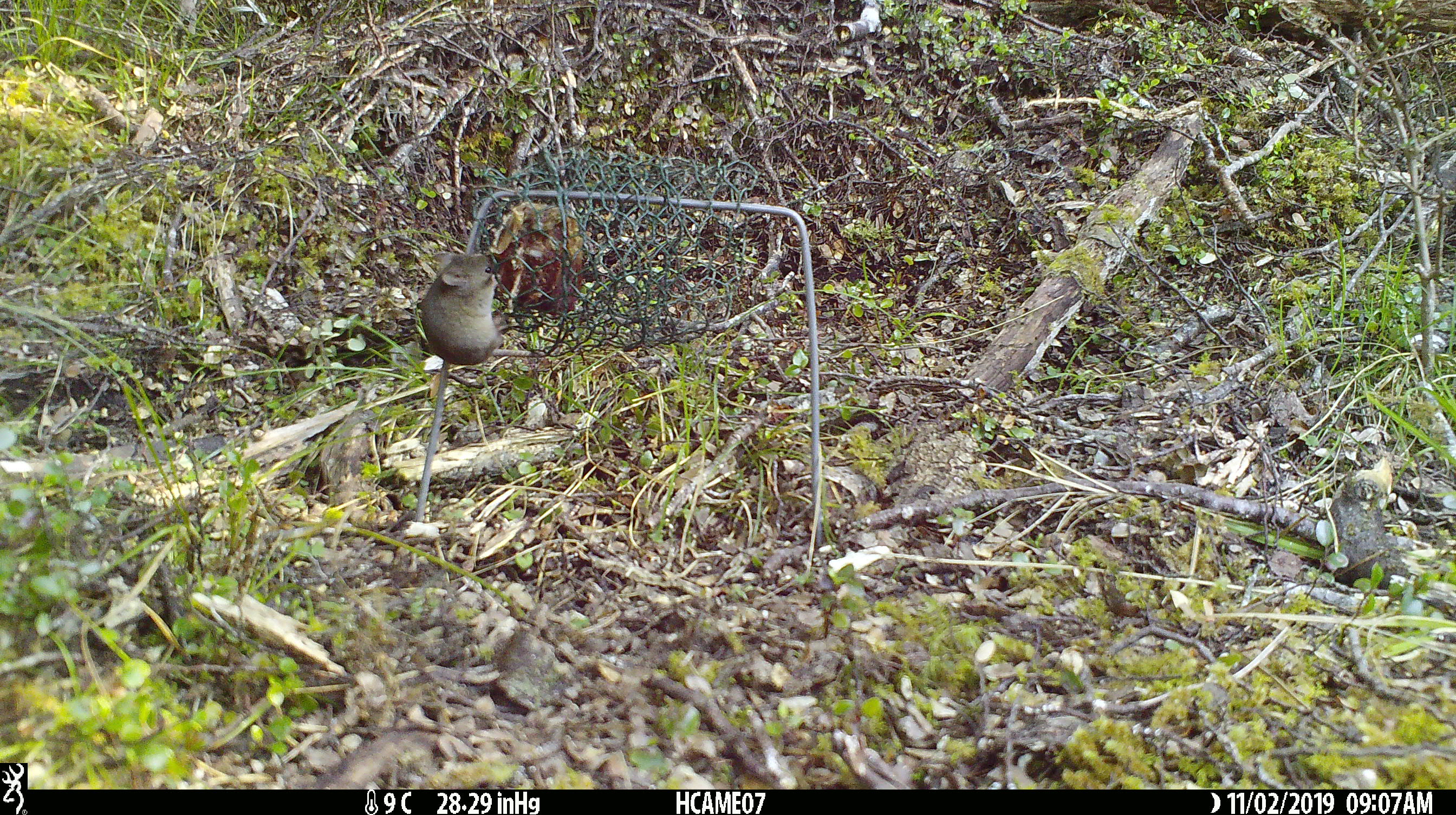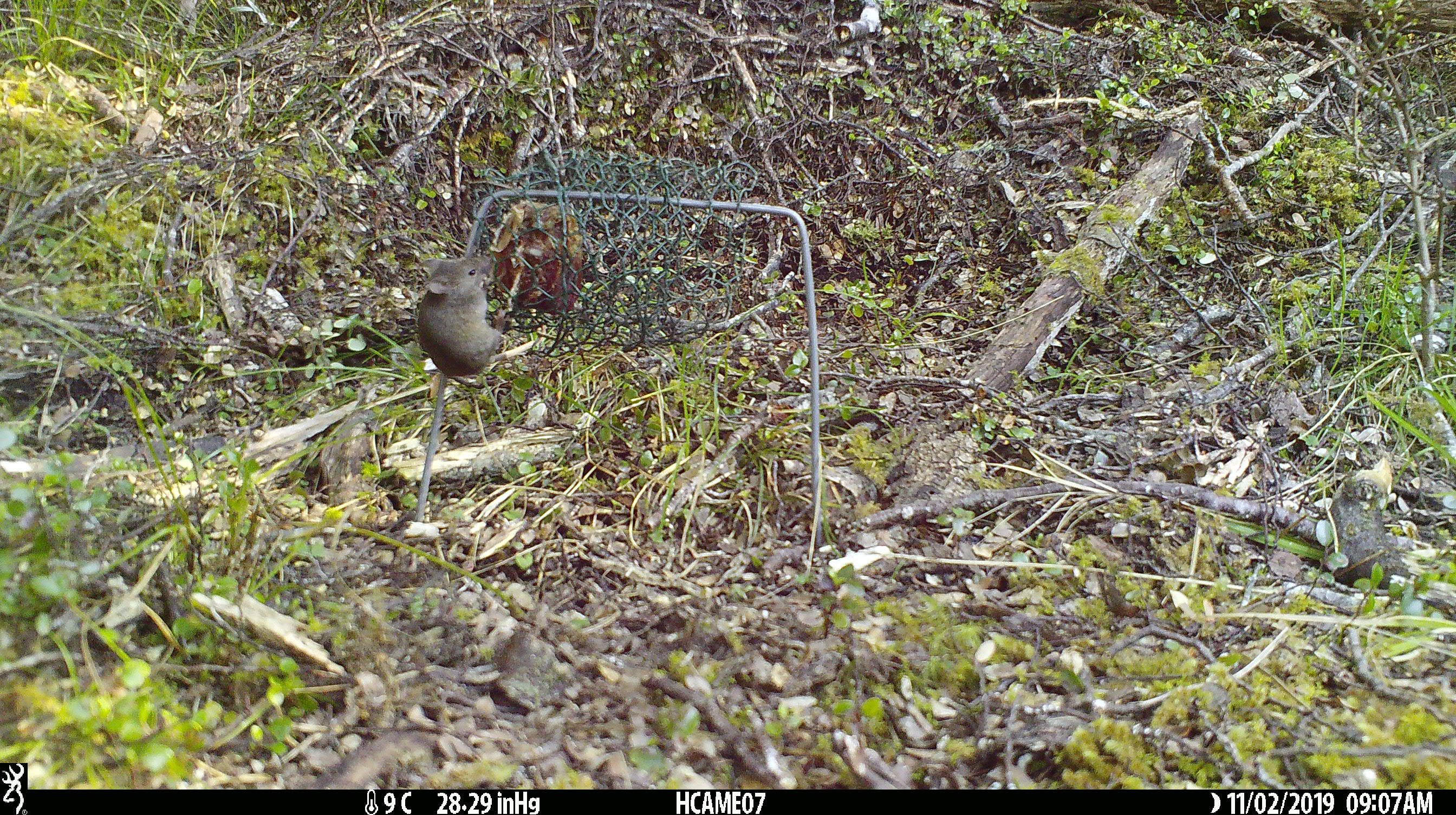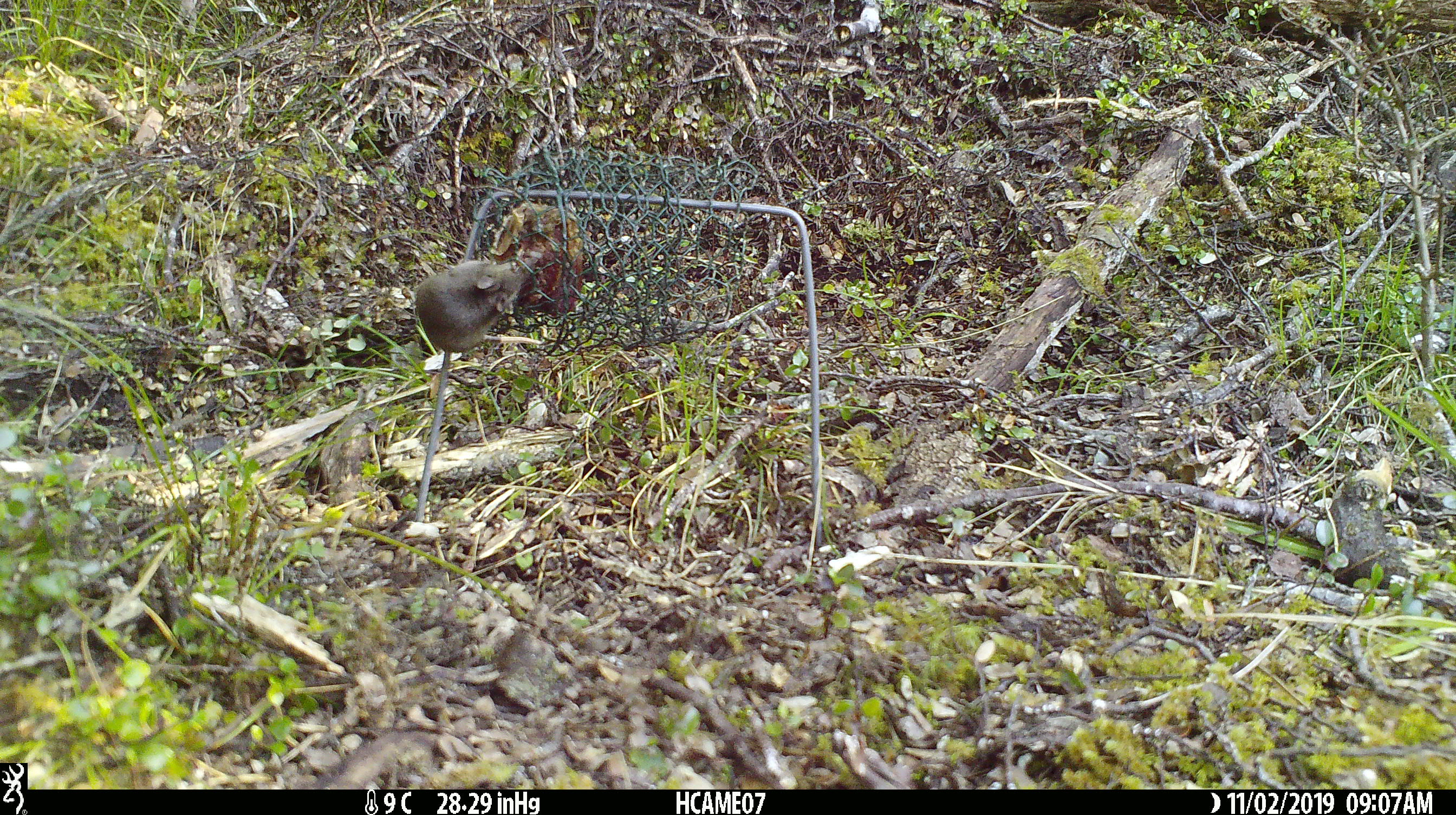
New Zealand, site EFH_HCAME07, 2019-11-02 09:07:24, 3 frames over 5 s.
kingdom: Animalia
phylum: Chordata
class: Mammalia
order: Rodentia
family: Muridae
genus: Mus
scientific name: Mus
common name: mouse